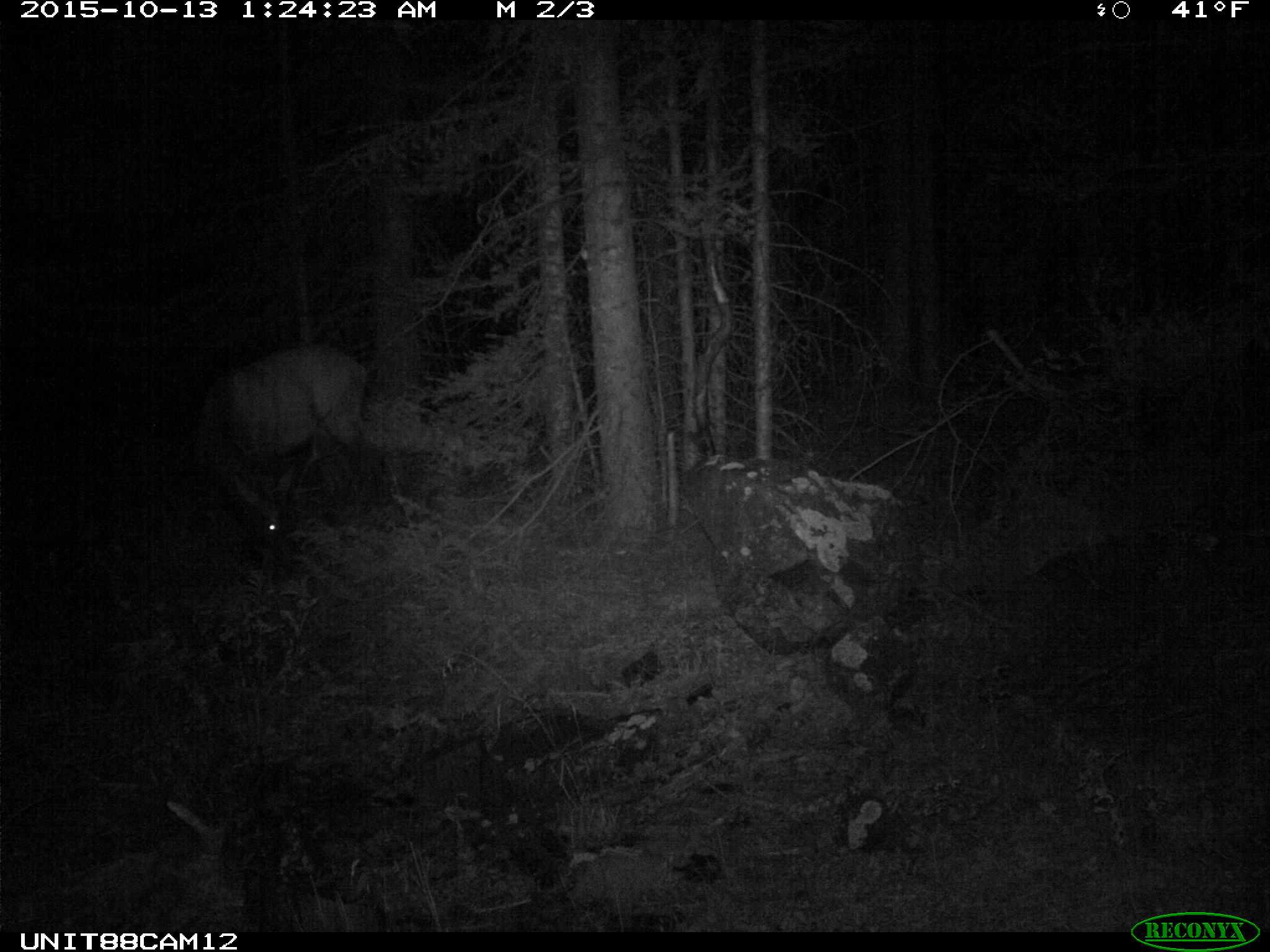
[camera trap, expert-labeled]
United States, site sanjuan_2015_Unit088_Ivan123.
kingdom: Animalia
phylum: Chordata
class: Mammalia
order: Artiodactyla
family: Cervidae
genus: Cervus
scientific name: Cervus elaphus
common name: red deer